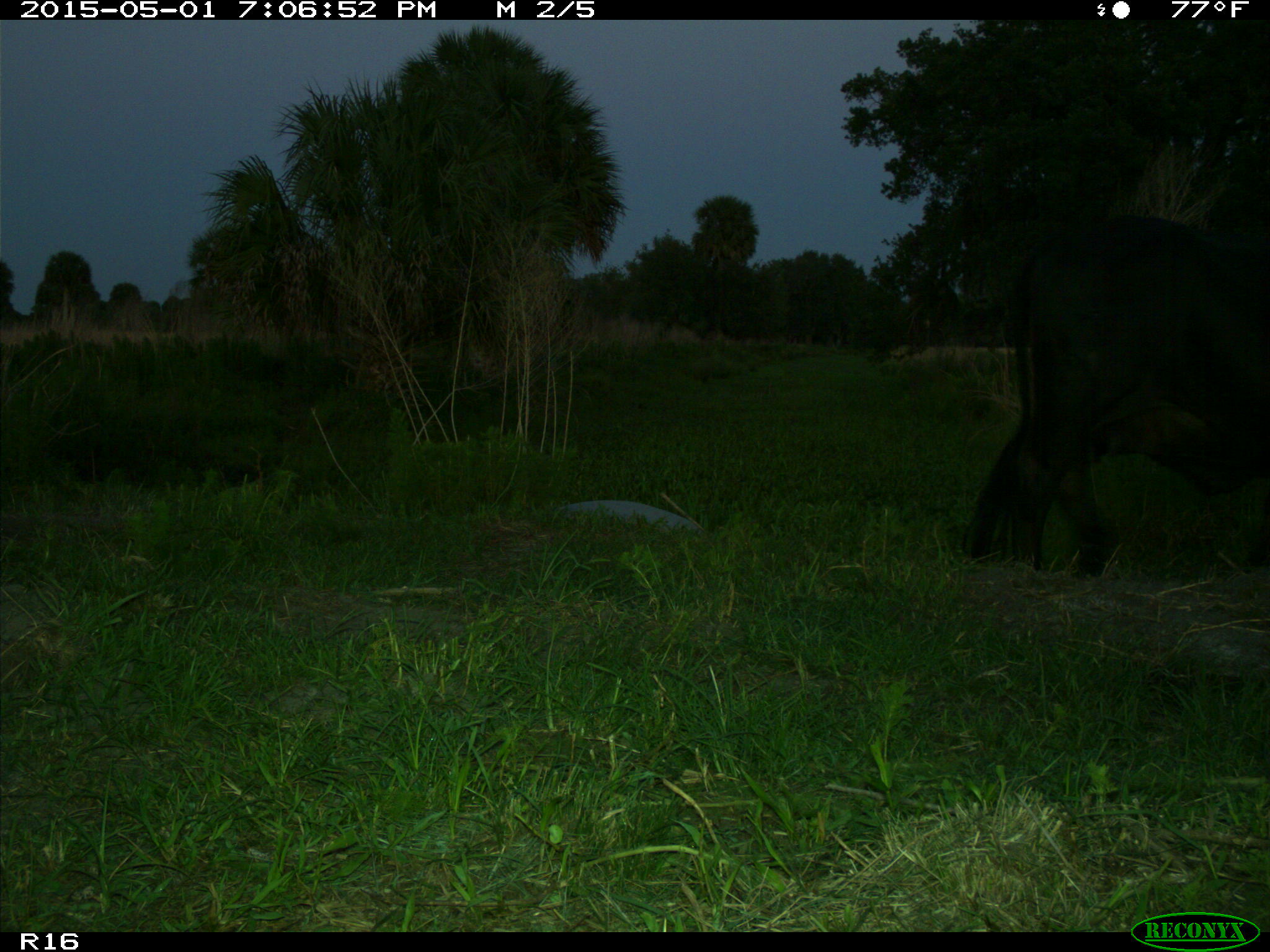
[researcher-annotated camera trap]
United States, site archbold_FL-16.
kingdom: Animalia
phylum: Chordata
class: Mammalia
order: Artiodactyla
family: Bovidae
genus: Bos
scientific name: Bos taurus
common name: domestic cow